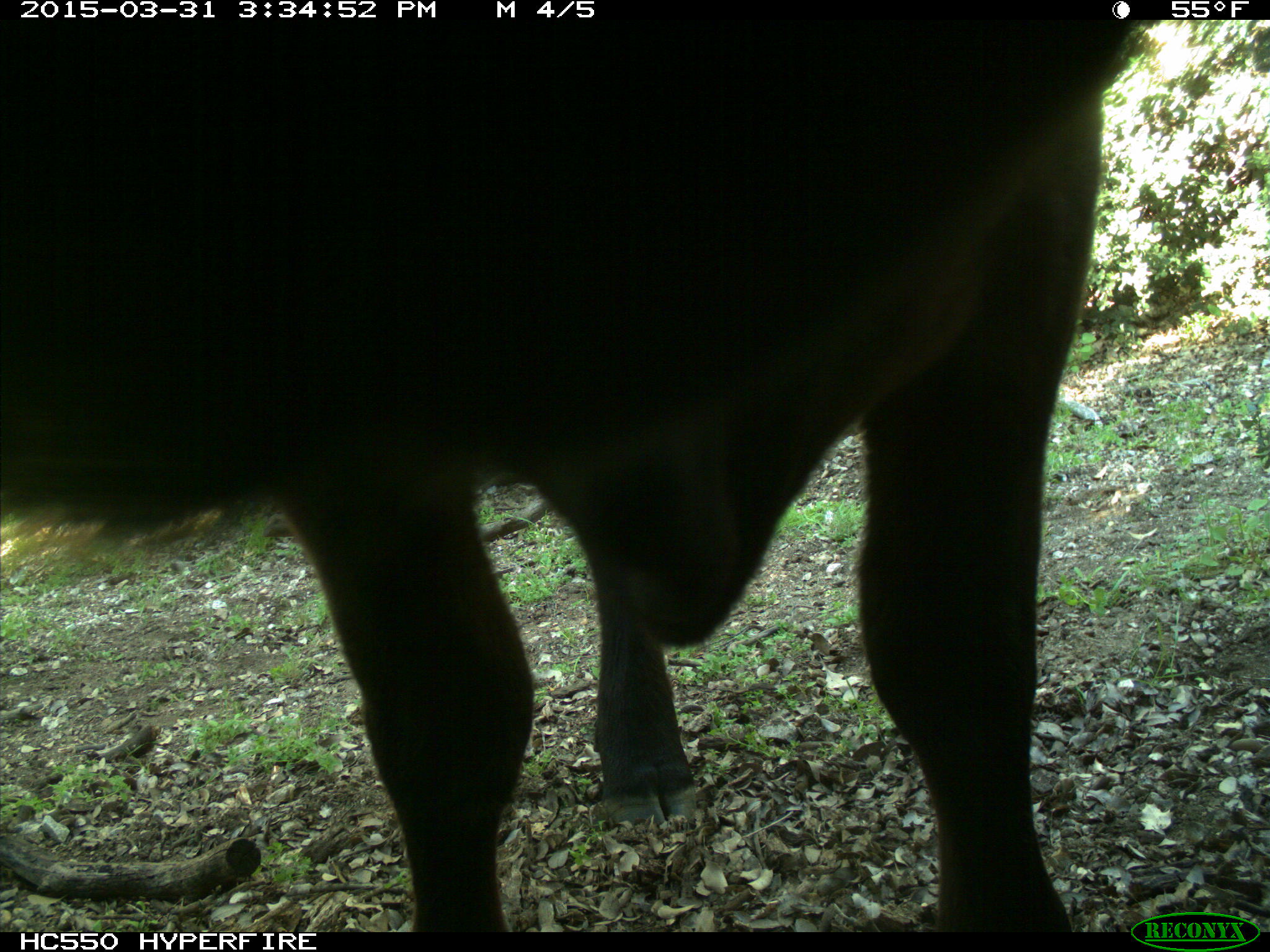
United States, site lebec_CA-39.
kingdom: Animalia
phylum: Chordata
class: Mammalia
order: Artiodactyla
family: Bovidae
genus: Bos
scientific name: Bos taurus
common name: domestic cow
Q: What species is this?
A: Bos taurus (domestic cow).